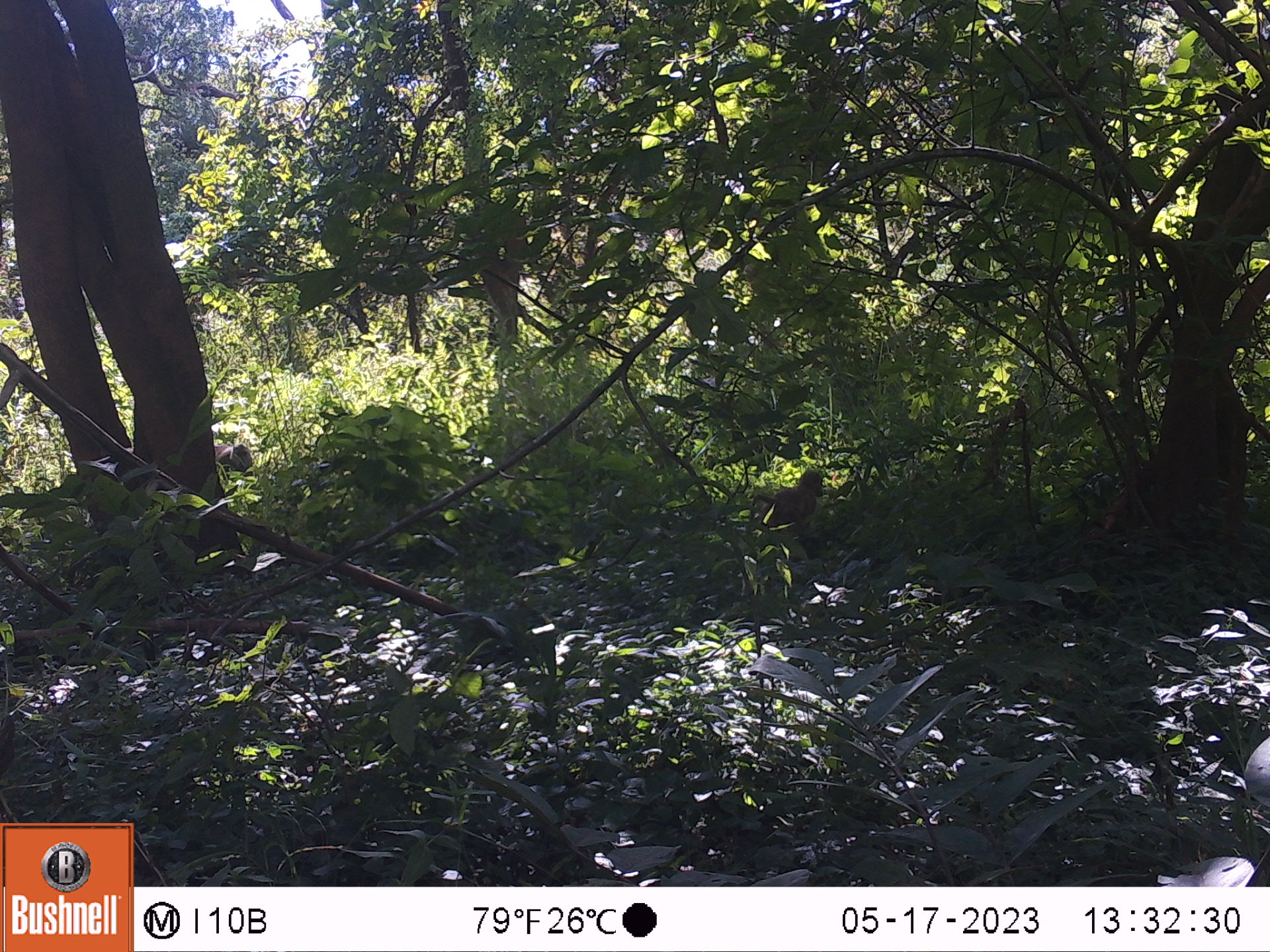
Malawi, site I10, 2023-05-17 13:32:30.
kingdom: Animalia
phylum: Chordata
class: Mammalia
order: Primates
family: Cercopithecidae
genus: Papio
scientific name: Papio cynocephalus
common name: yellow baboon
Yellow baboon (Papio cynocephalus), count 2.